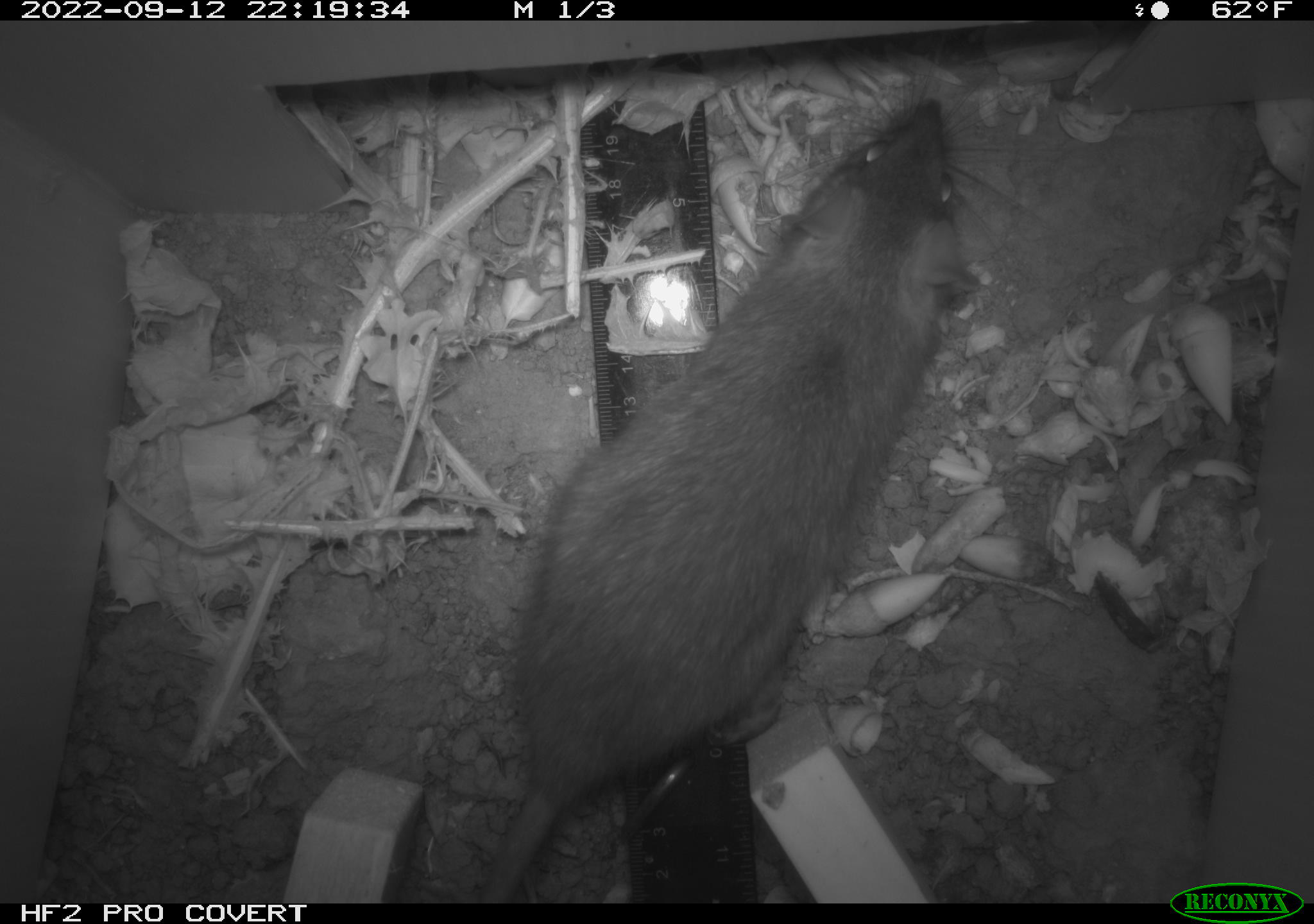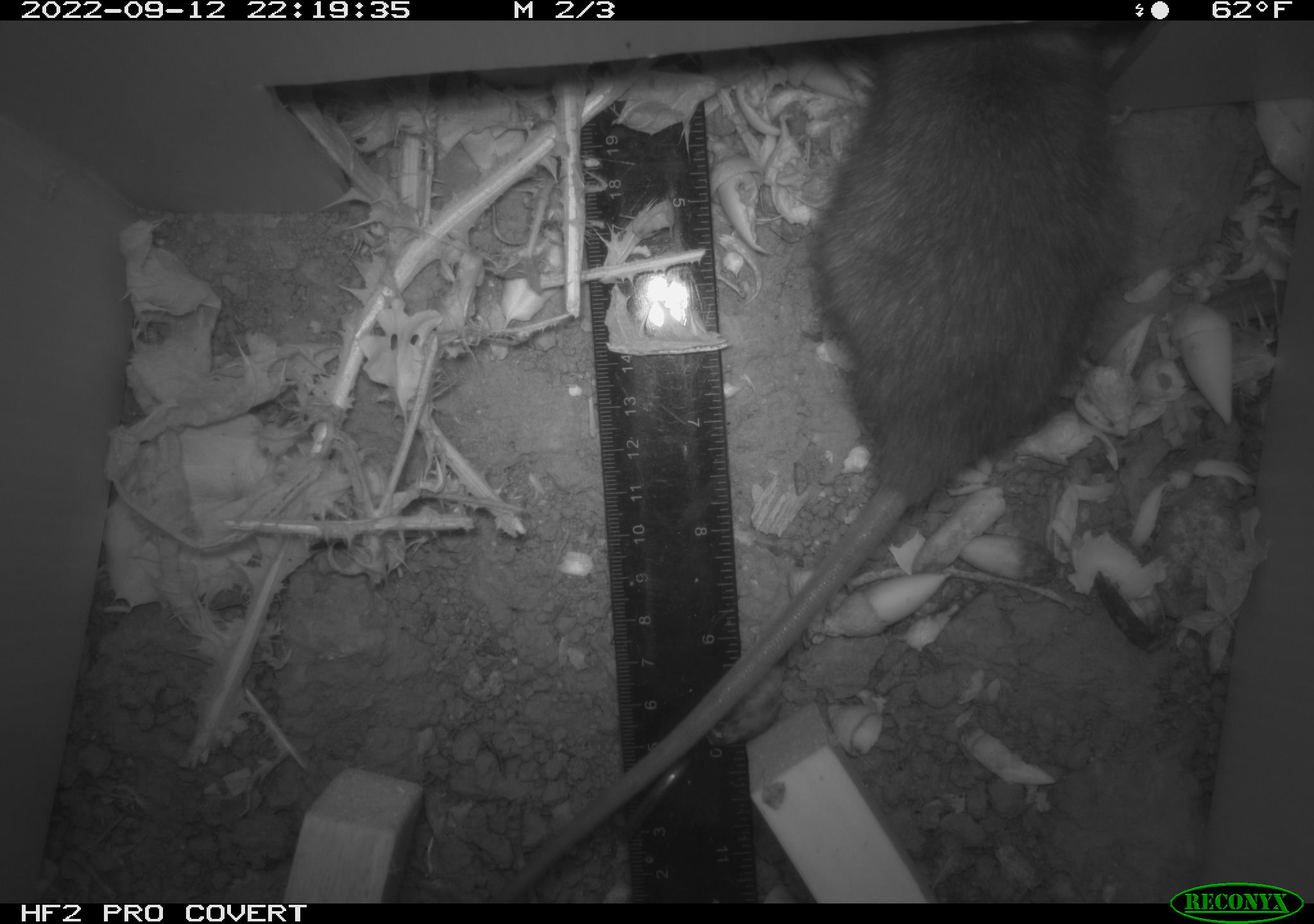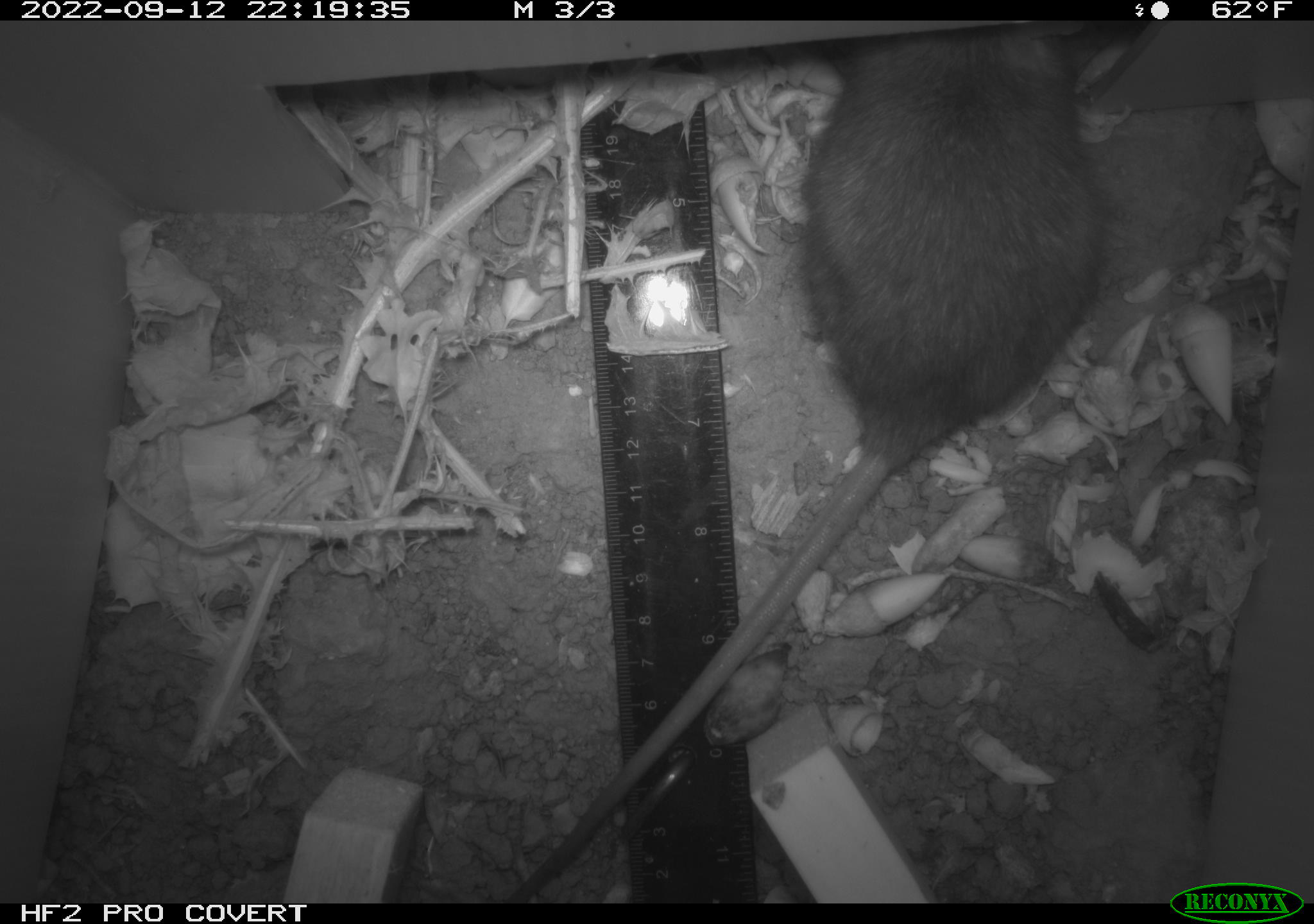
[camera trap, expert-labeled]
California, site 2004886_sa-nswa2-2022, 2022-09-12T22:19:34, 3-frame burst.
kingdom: Animalia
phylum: Chordata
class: Mammalia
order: Rodentia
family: Muridae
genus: Rattus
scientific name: Rattus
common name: rat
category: rattus species